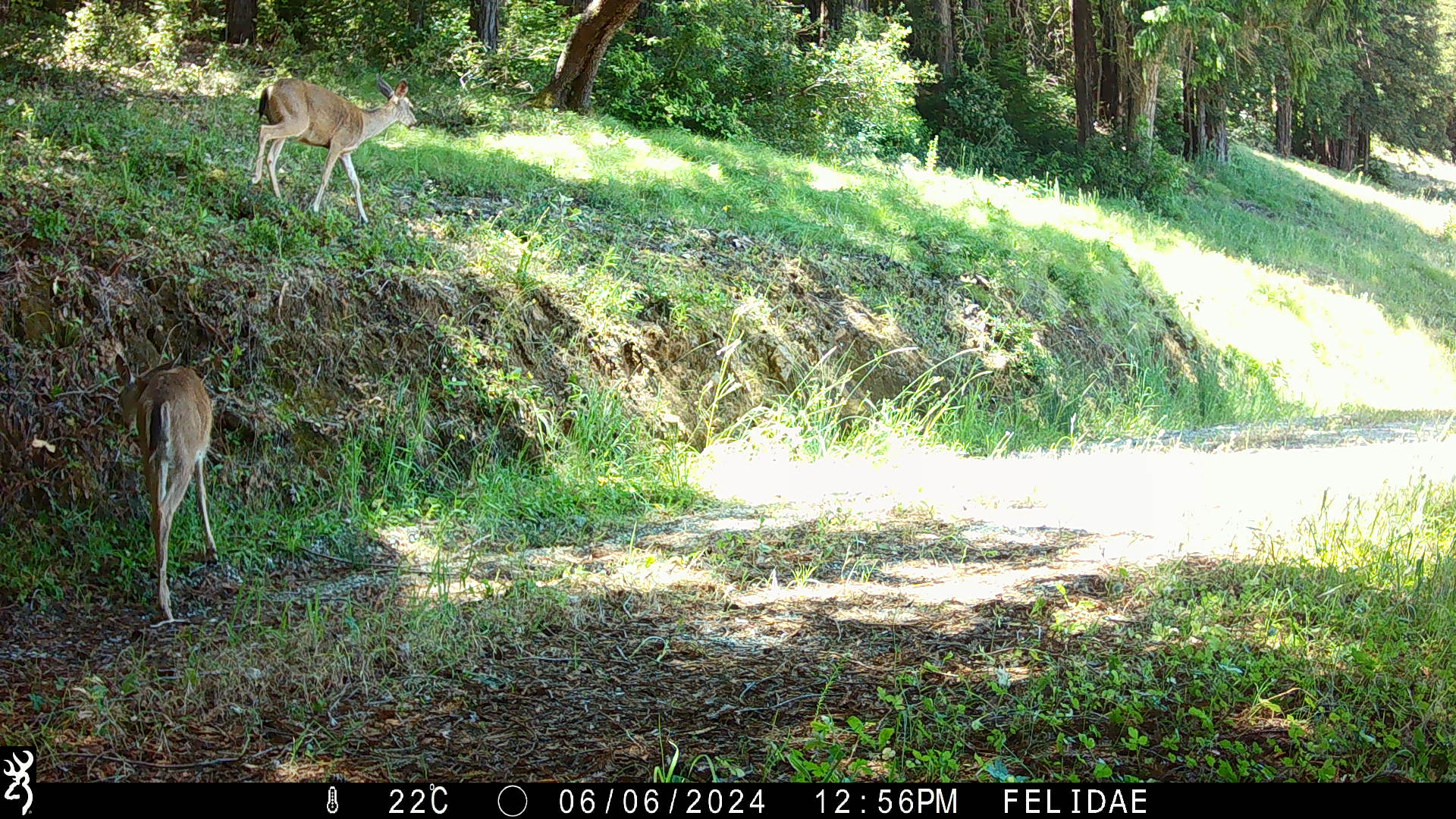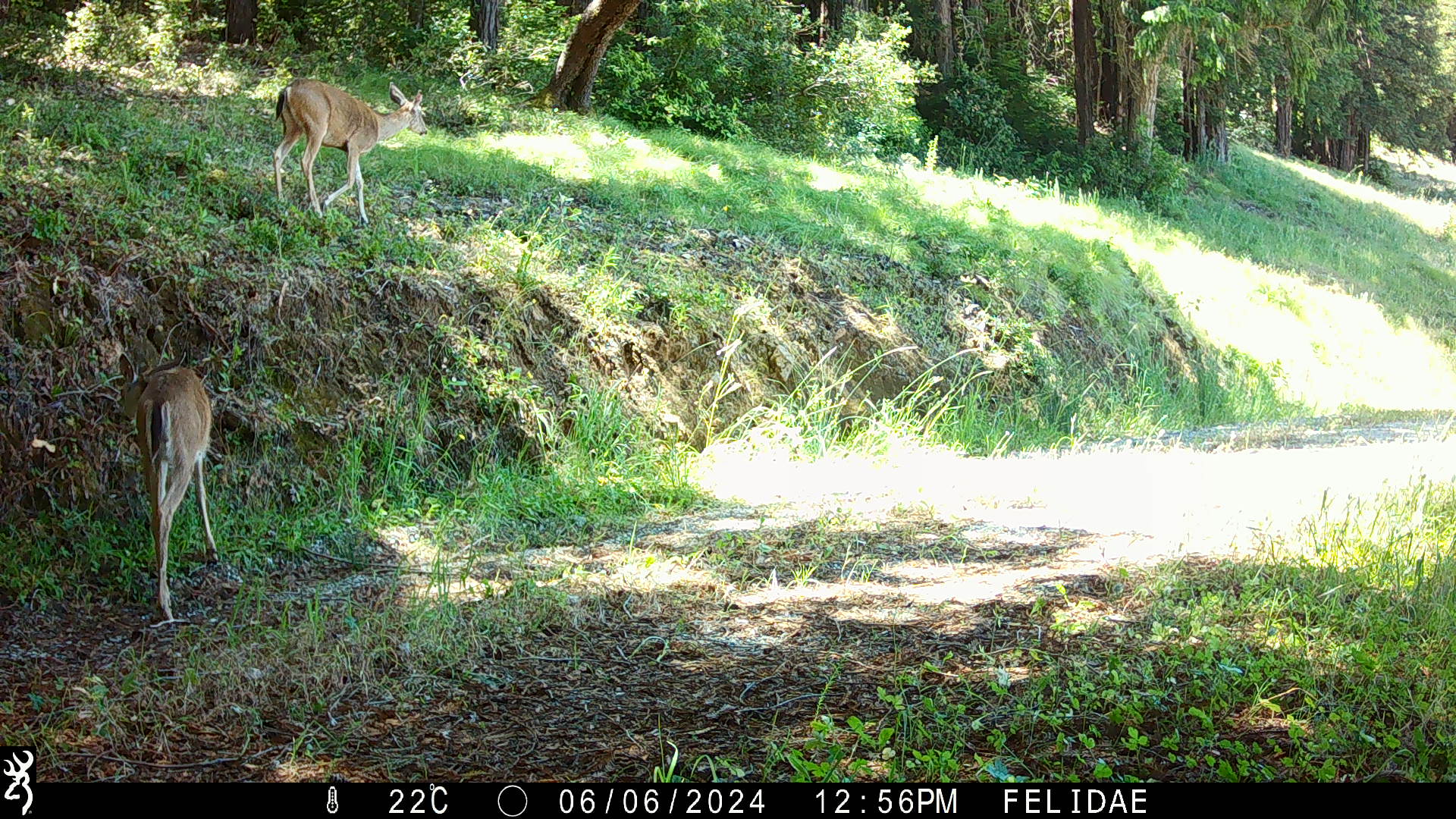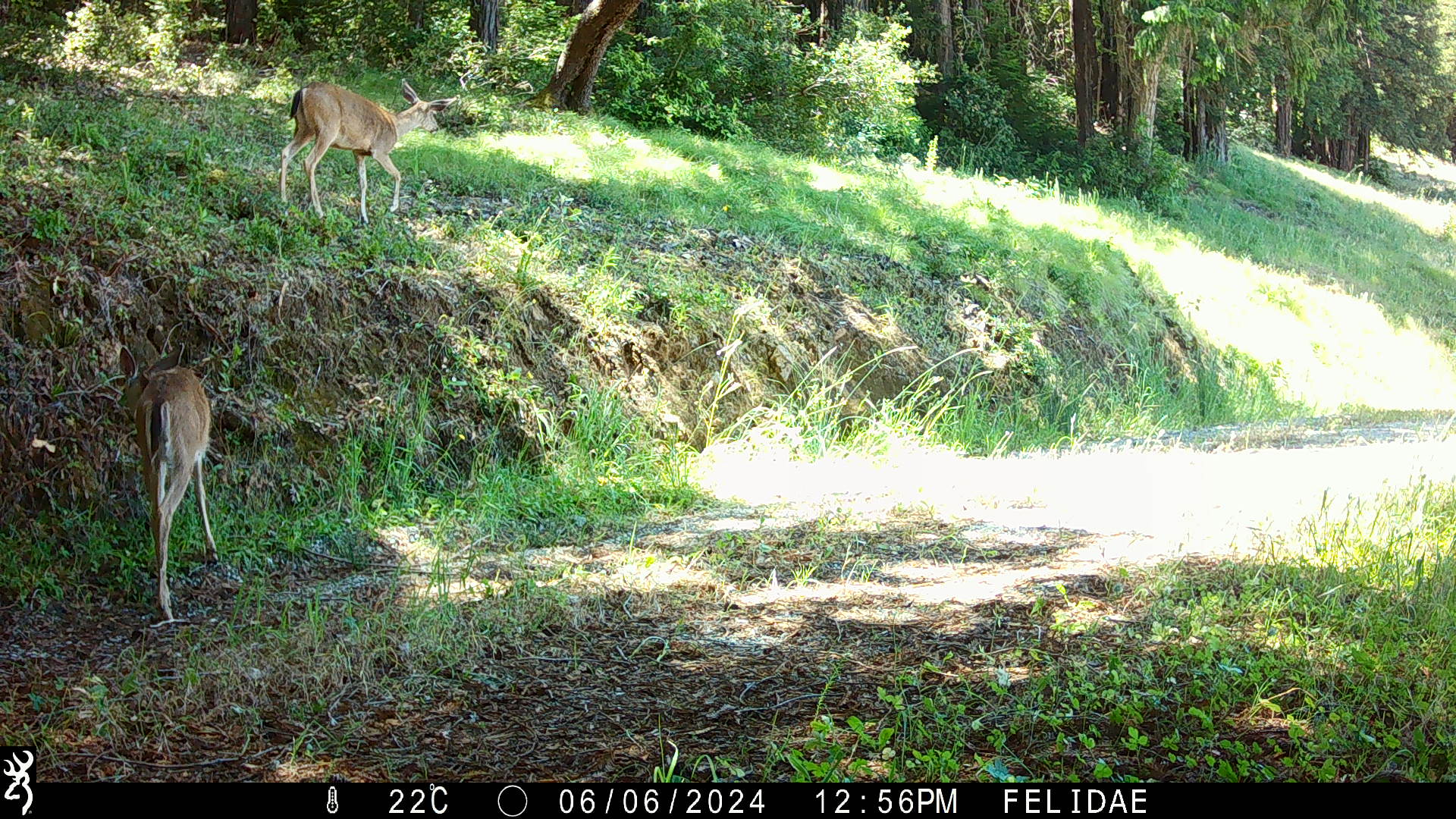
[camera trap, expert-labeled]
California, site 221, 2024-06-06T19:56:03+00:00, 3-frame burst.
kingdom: Animalia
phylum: Chordata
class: Mammalia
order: Artiodactyla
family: Cervidae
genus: Odocoileus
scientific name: Odocoileus hemionus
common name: mule deer